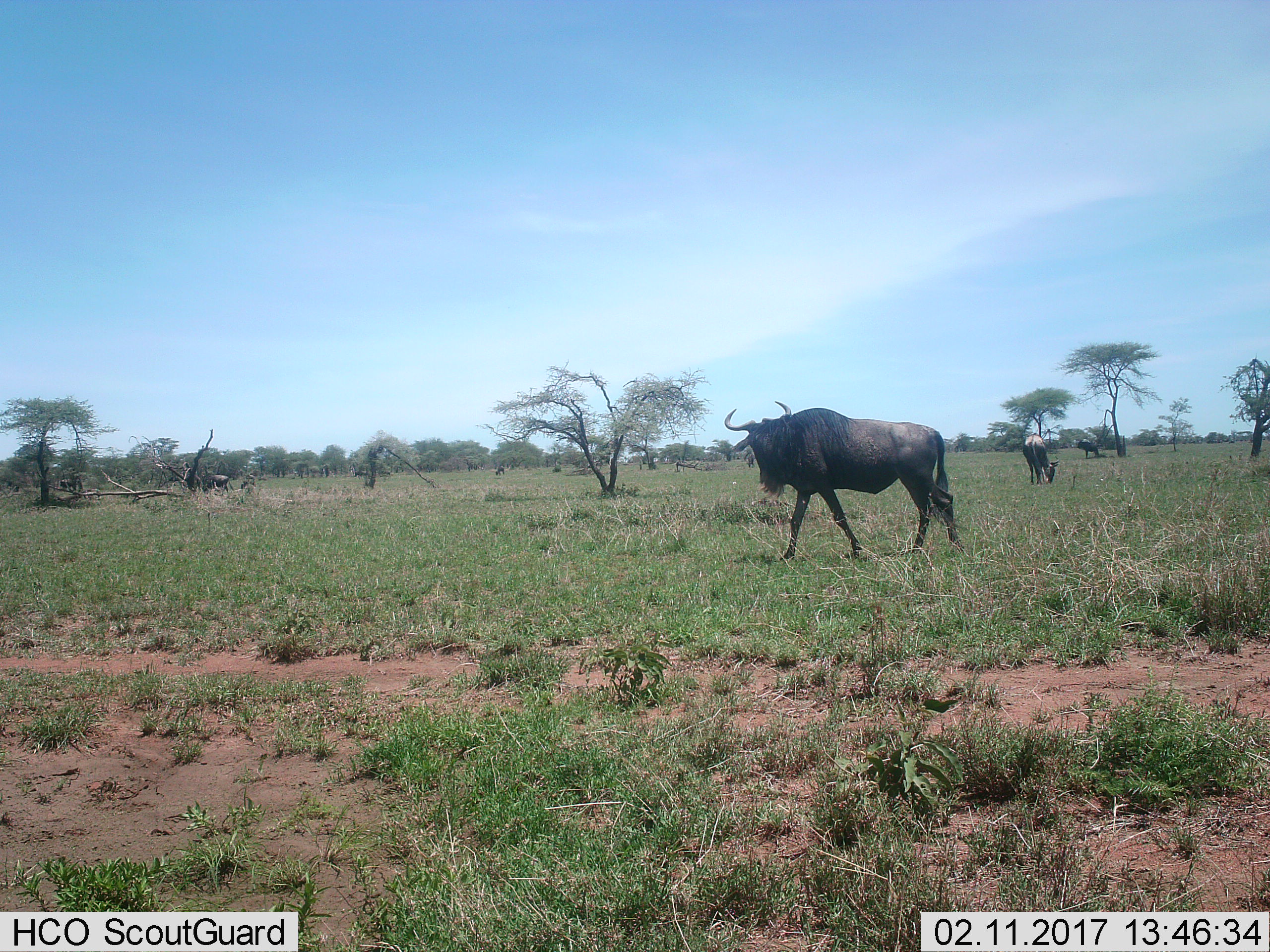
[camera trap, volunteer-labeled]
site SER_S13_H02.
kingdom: Animalia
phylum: Chordata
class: Mammalia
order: Artiodactyla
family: Bovidae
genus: Connochaetes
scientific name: Connochaetes taurinus taurinus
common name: blue wildebeest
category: wildebeestblue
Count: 8.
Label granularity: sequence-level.